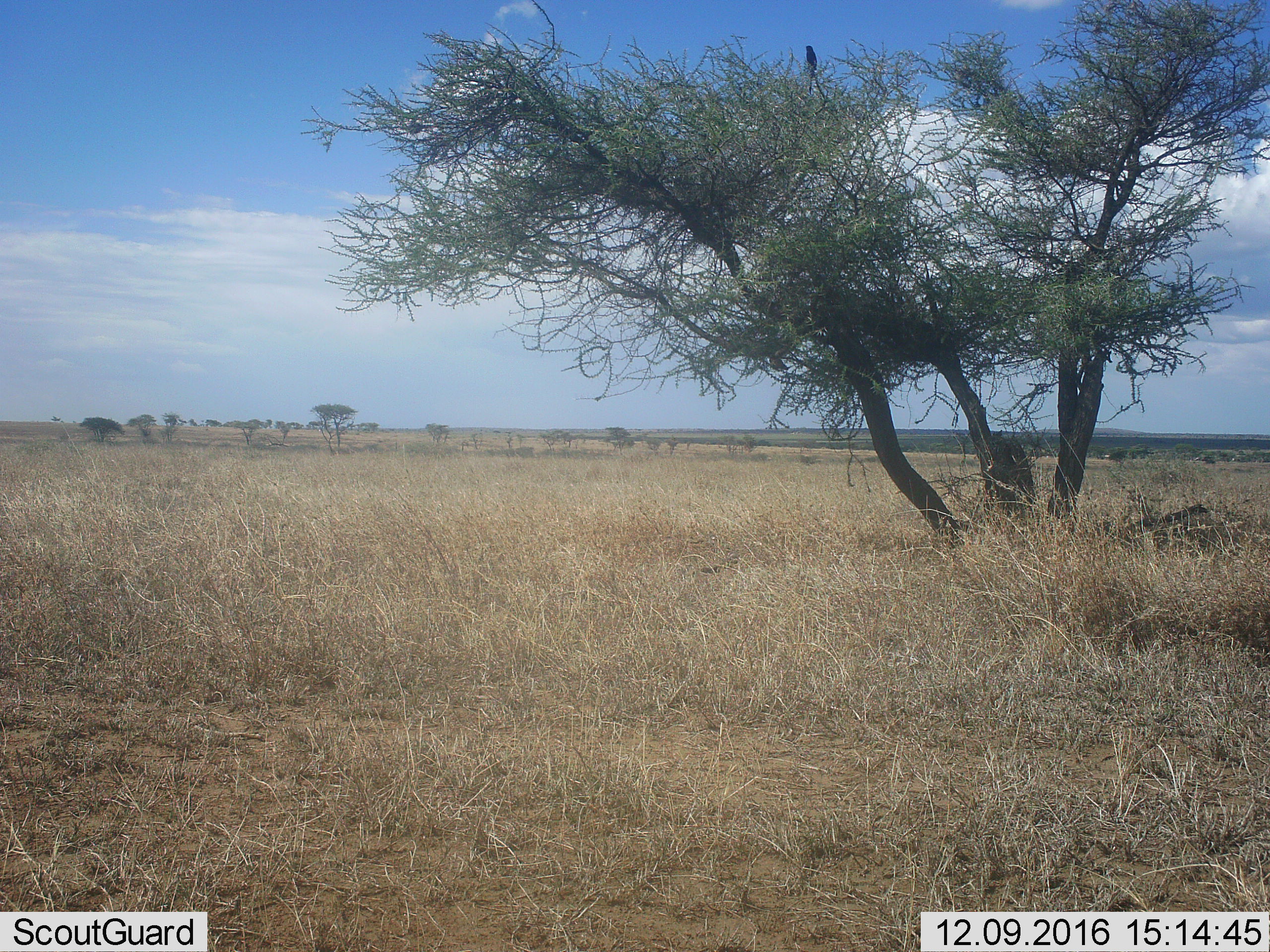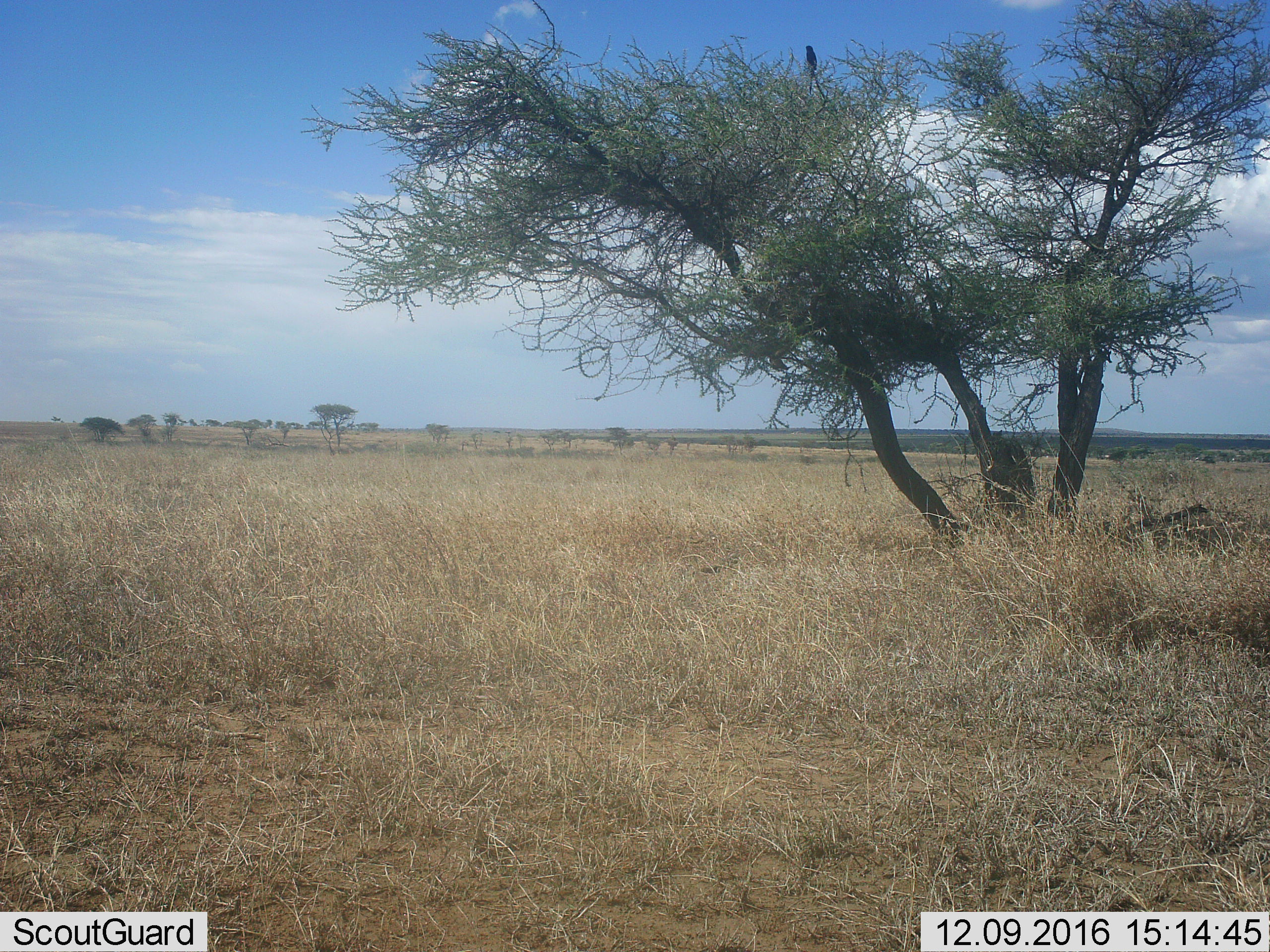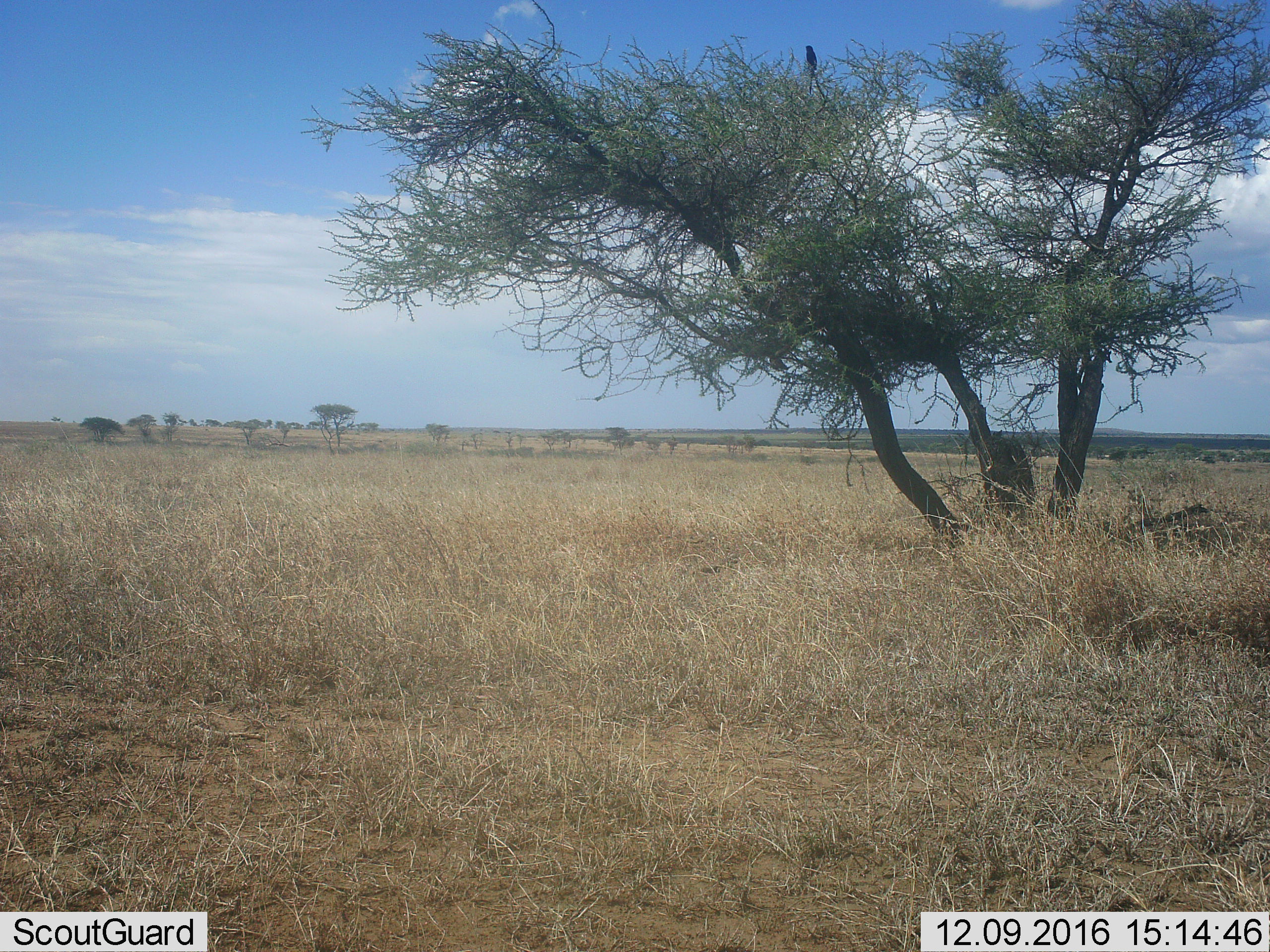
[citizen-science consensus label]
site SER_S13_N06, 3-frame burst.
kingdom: Animalia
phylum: Chordata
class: Aves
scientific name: Aves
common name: bird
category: birdother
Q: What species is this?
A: Birdother (bird) (Aves).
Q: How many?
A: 1.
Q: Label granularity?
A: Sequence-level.